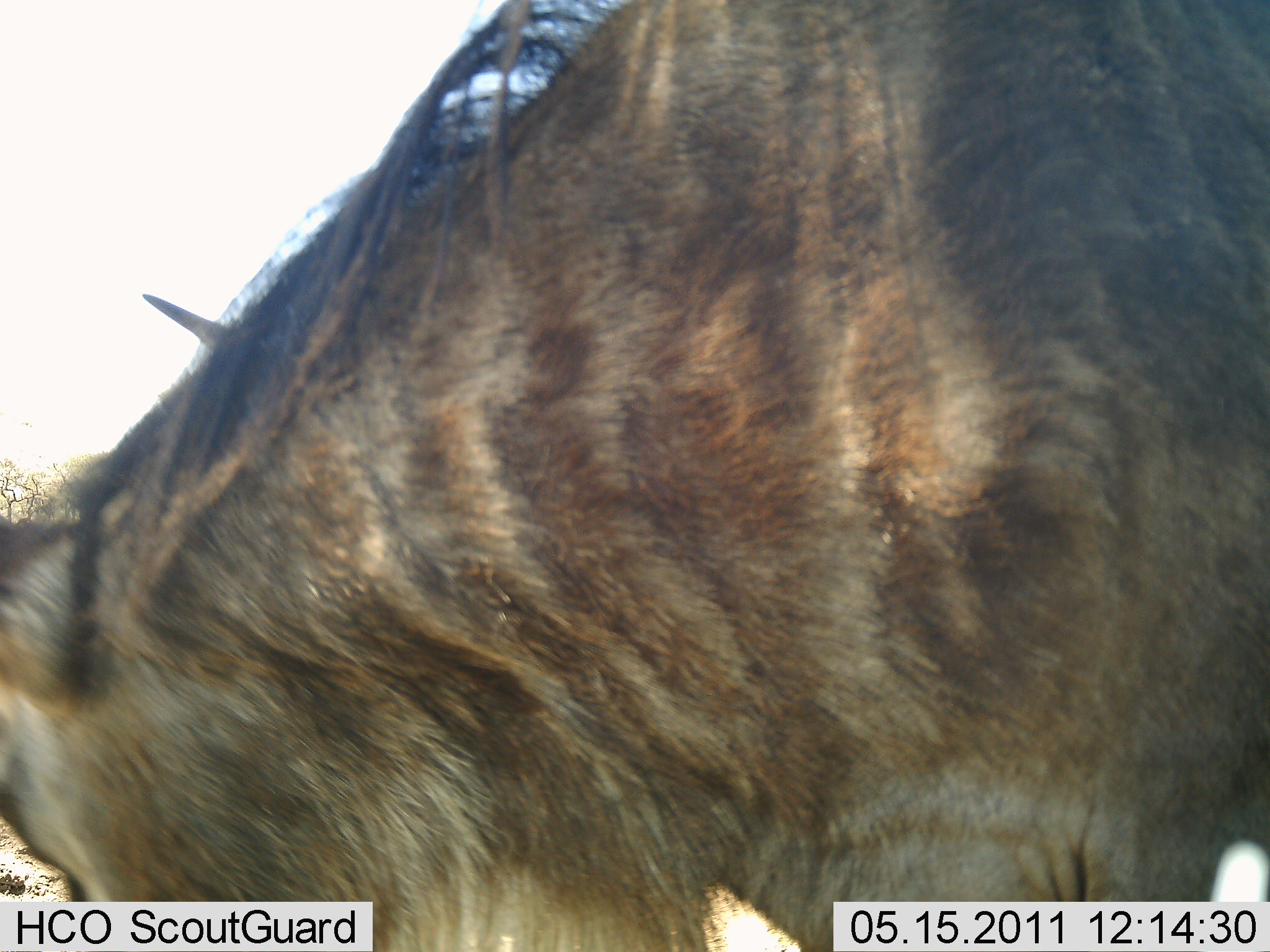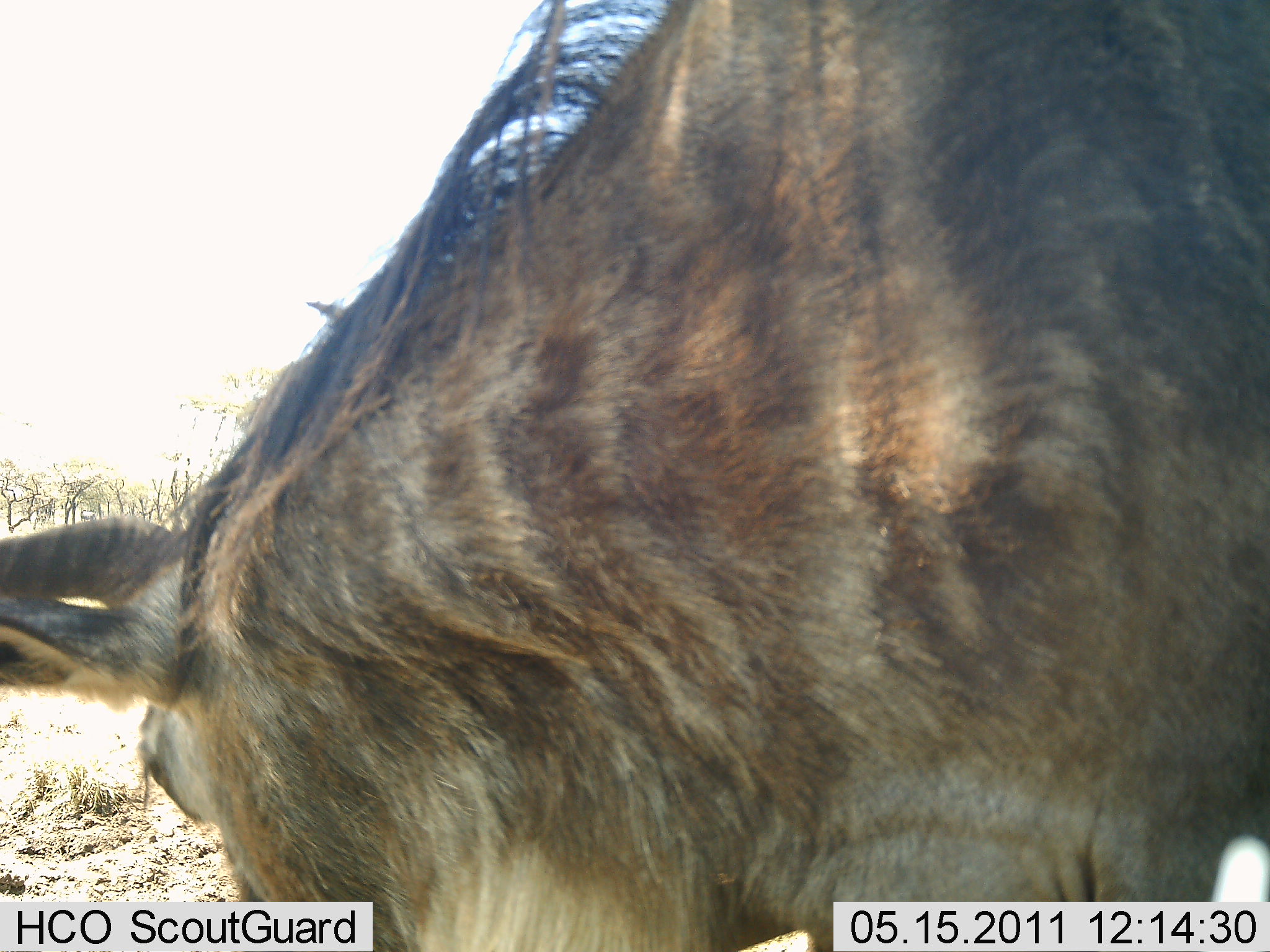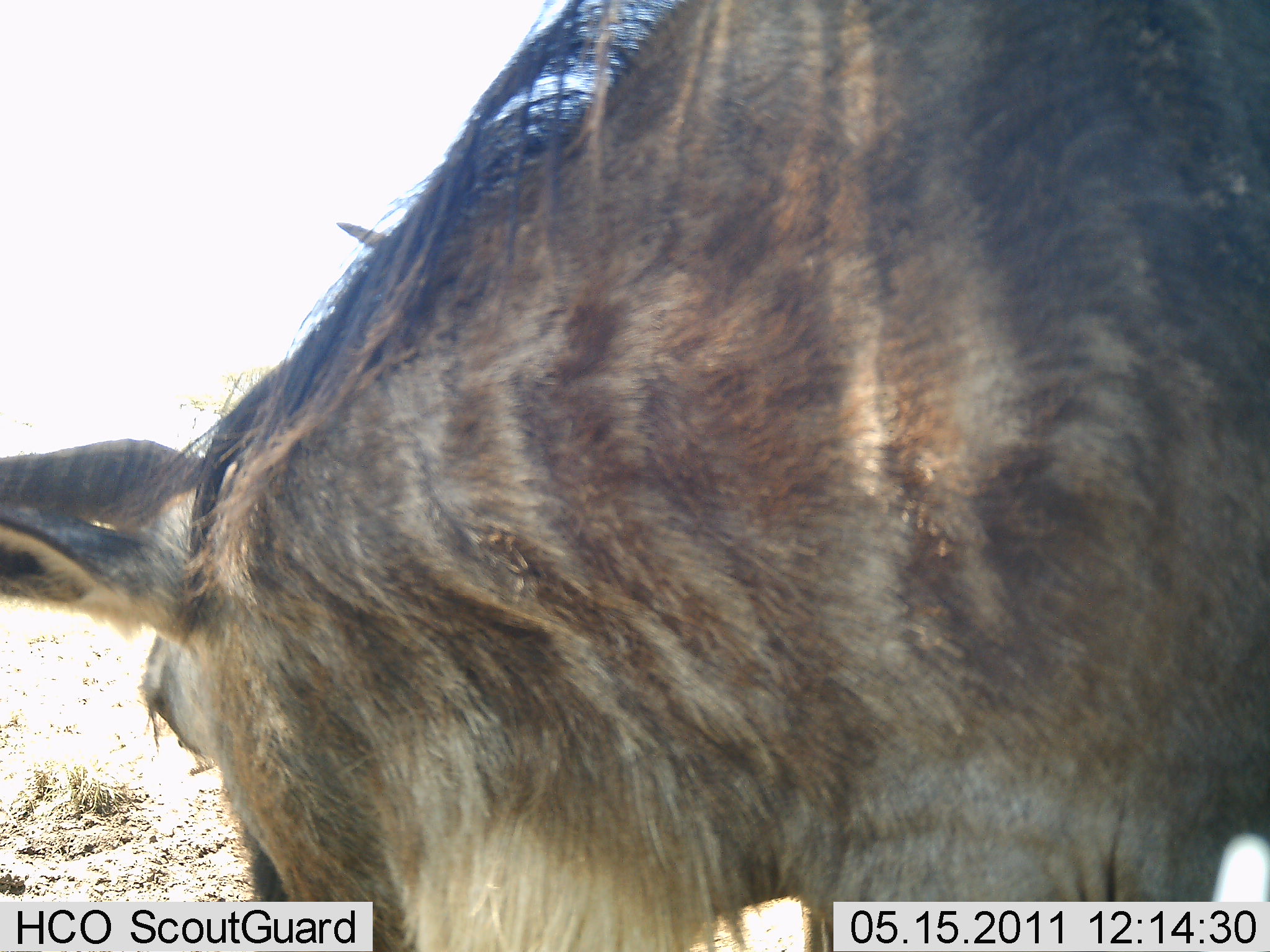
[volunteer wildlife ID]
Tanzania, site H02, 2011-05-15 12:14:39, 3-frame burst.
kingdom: Animalia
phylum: Chordata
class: Mammalia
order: Artiodactyla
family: Bovidae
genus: Connochaetes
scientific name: Connochaetes taurinus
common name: blue wildebeest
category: wildebeest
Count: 1.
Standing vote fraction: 83%.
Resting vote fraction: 0%.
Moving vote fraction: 8%.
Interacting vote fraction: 0%.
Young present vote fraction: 0%.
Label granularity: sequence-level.